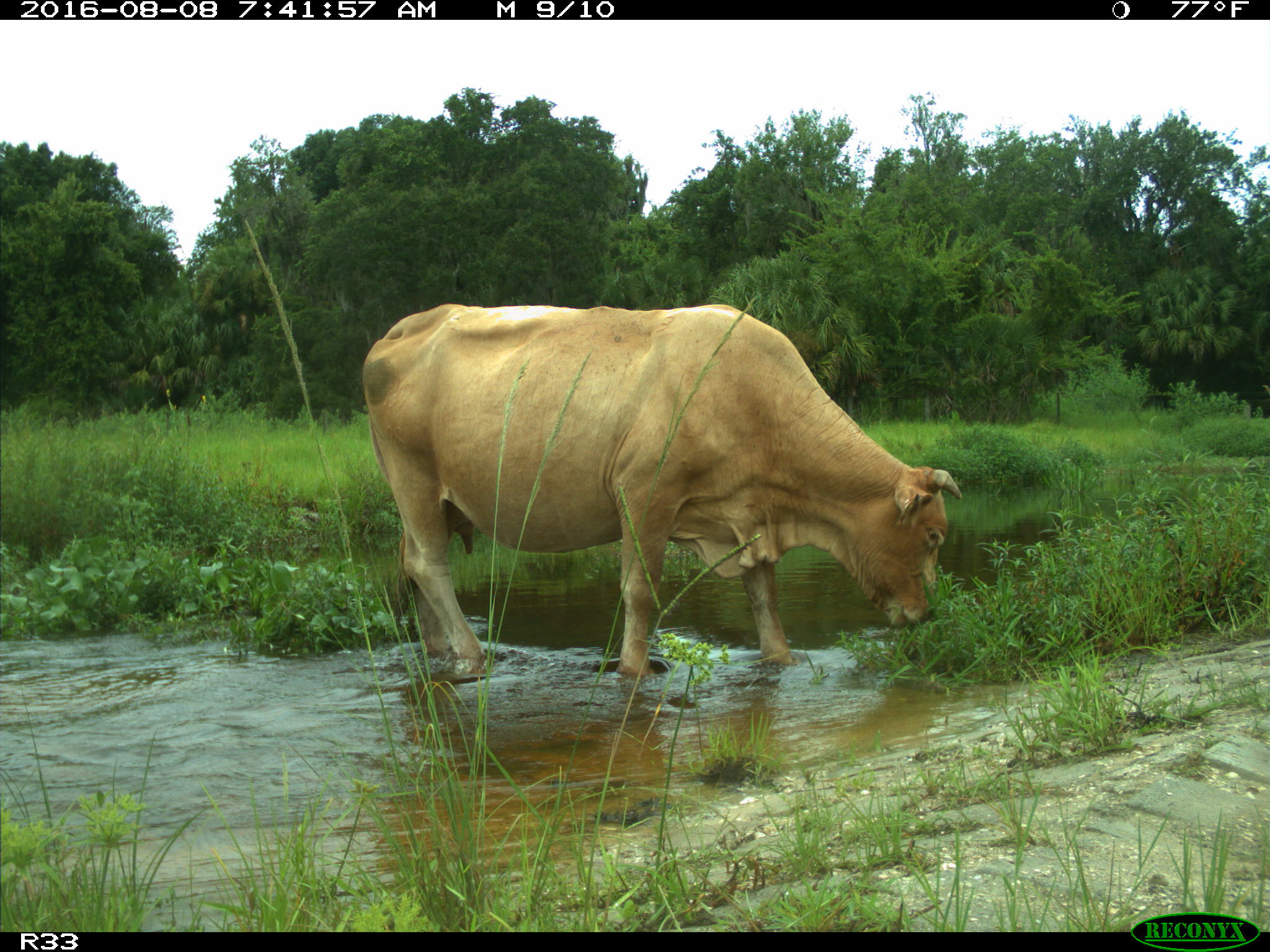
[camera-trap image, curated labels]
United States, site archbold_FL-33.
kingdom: Animalia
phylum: Chordata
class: Mammalia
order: Artiodactyla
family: Bovidae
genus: Bos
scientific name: Bos taurus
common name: domestic cow